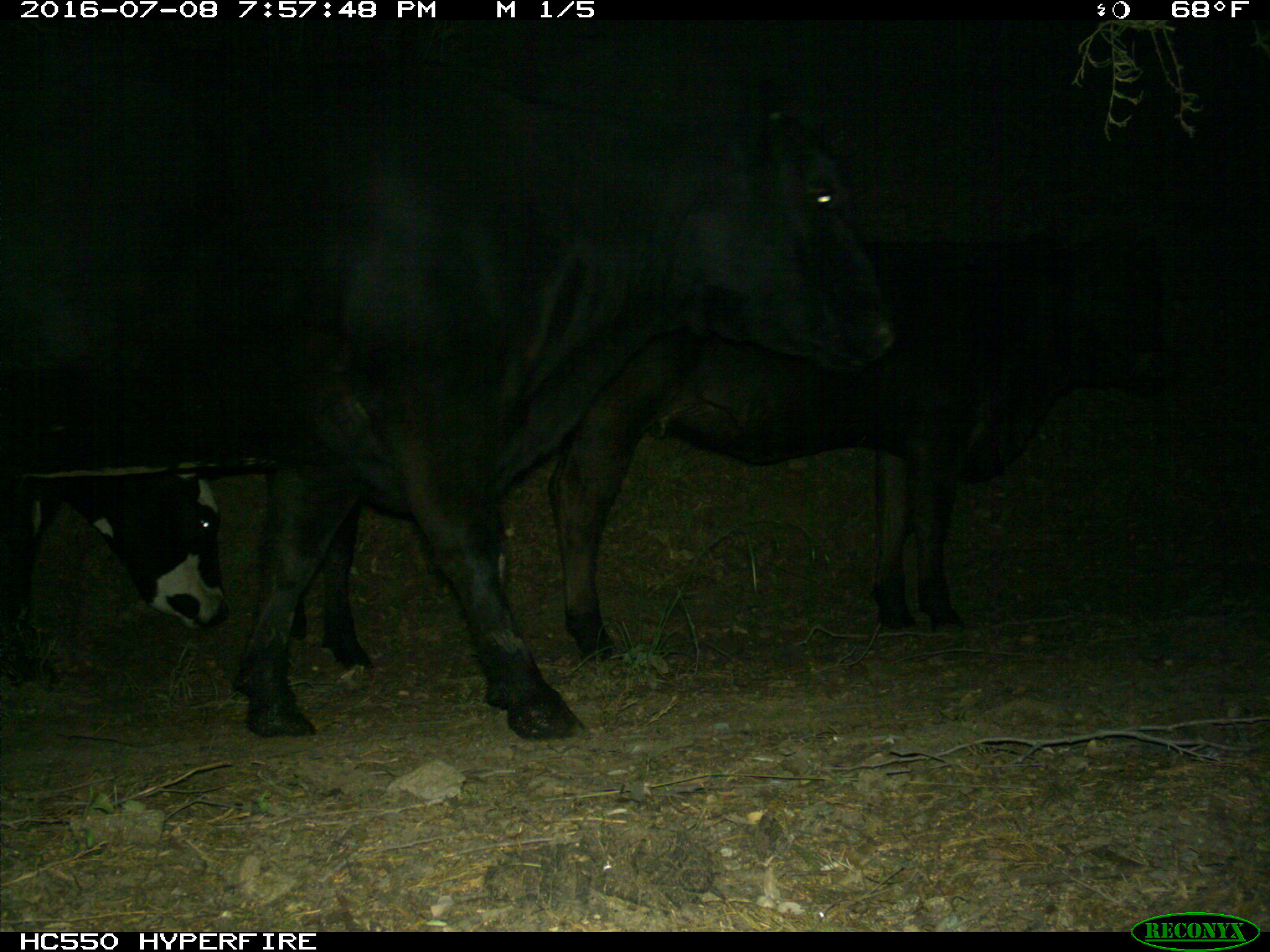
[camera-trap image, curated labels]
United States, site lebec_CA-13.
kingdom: Animalia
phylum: Chordata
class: Mammalia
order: Artiodactyla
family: Bovidae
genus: Bos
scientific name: Bos taurus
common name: domestic cow